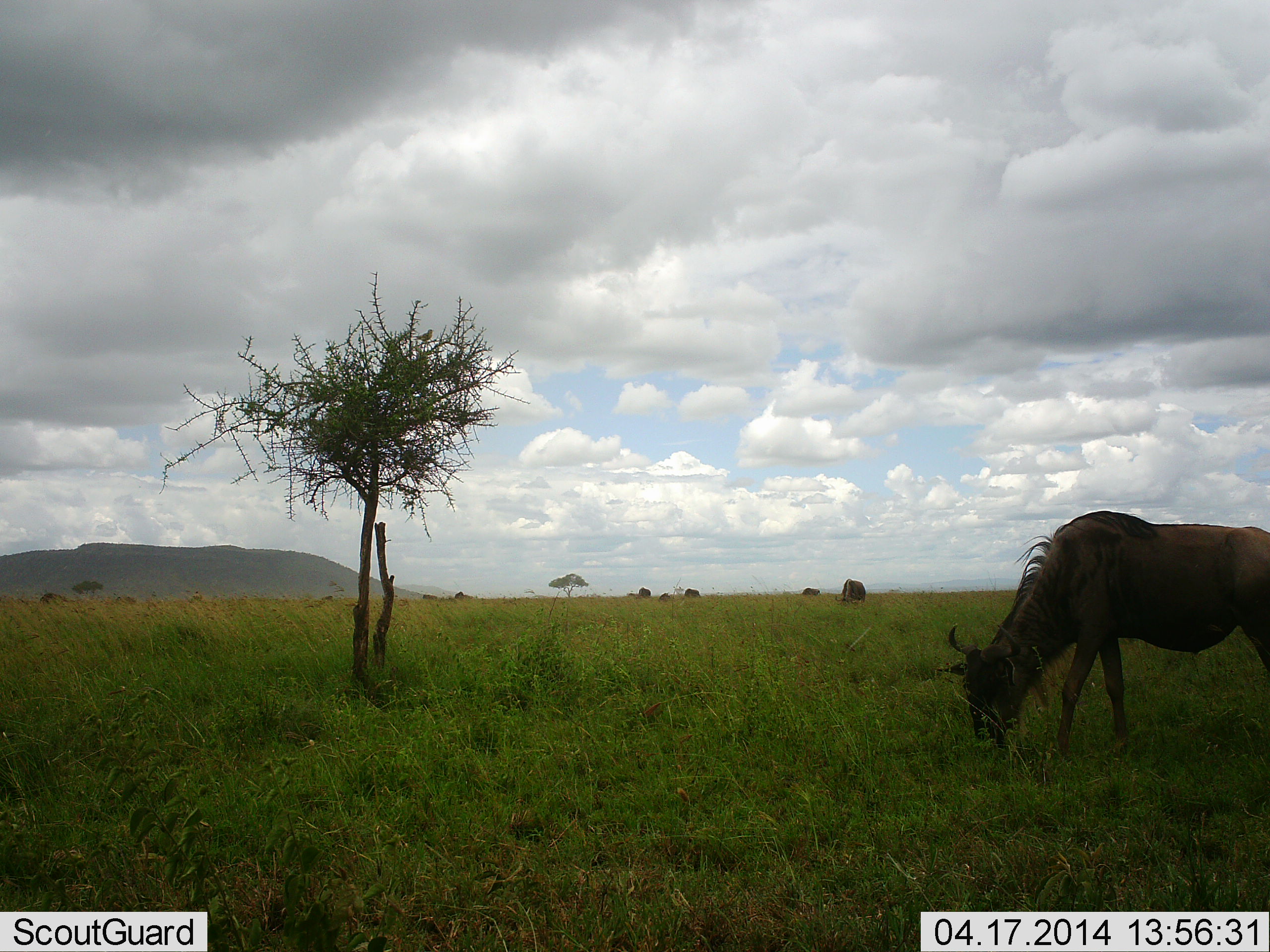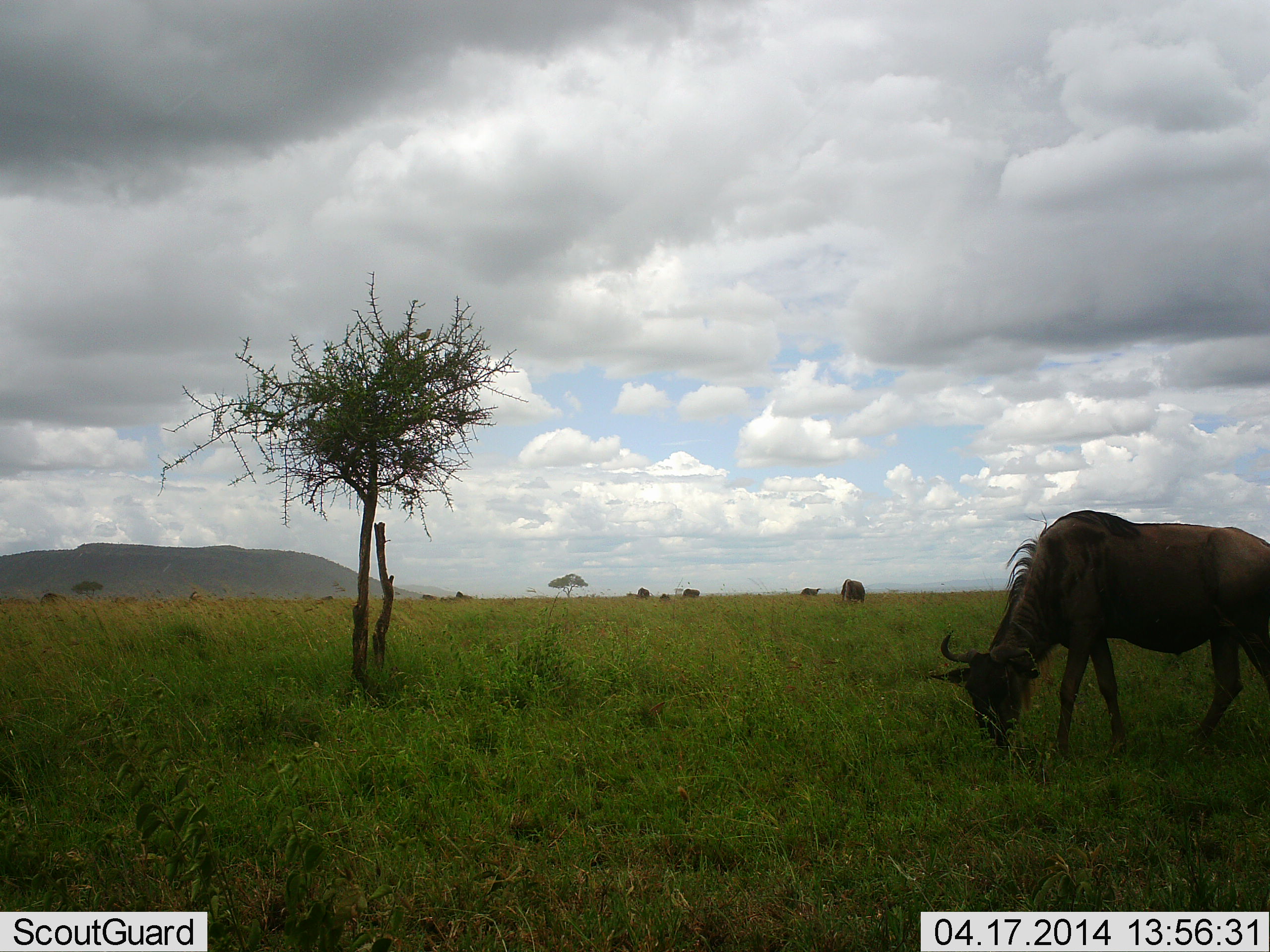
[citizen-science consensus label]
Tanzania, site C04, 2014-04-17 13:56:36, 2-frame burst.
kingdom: Animalia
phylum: Chordata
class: Mammalia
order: Artiodactyla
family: Bovidae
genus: Connochaetes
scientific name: Connochaetes taurinus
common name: blue wildebeest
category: wildebeest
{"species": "wildebeest (blue wildebeest) (Connochaetes taurinus)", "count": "5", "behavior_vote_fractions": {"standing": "44%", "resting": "0%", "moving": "0%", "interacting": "0%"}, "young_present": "0%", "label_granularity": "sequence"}